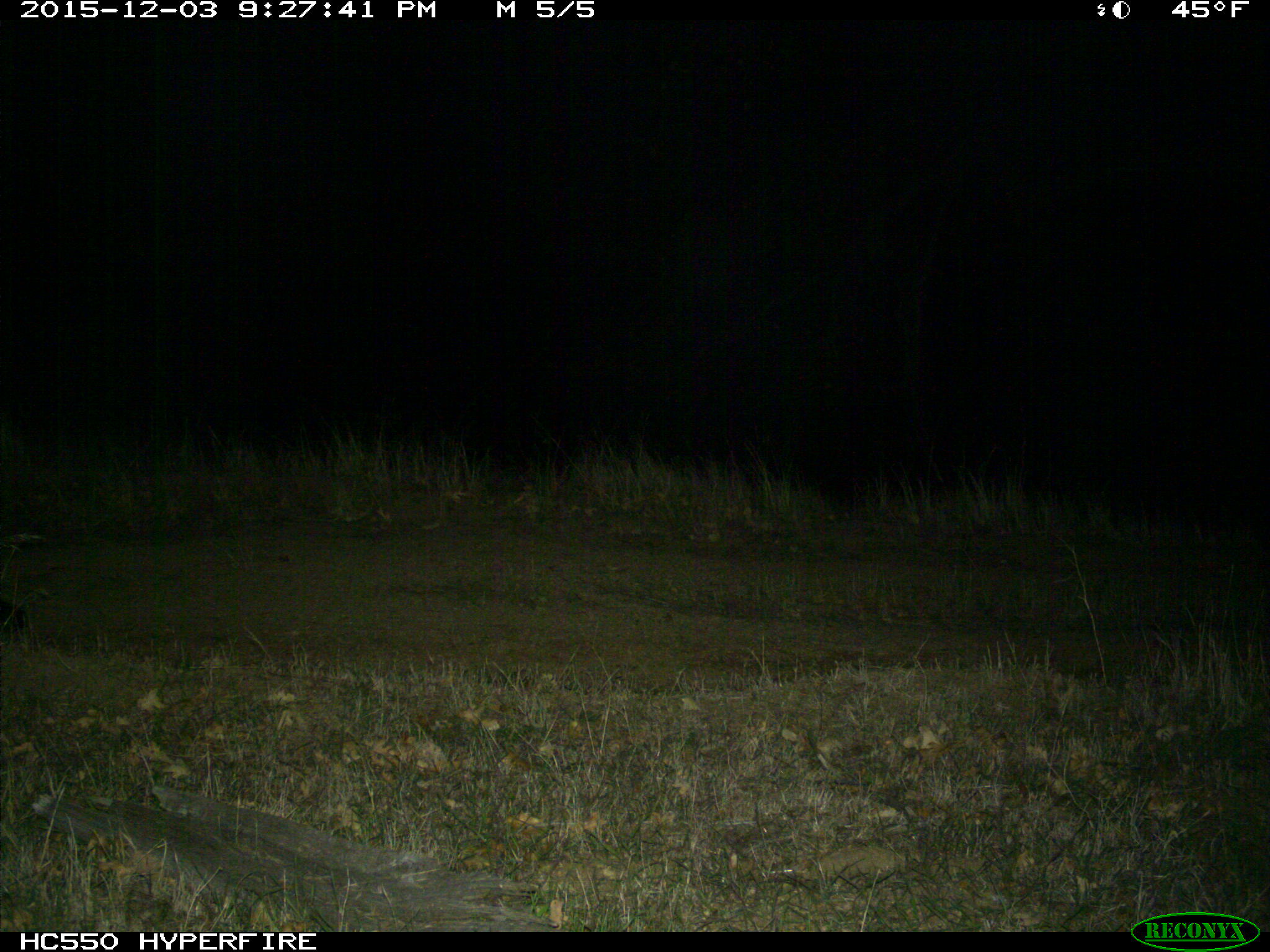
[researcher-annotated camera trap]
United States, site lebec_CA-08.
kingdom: Animalia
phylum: Chordata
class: Mammalia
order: Carnivora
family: Felidae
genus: Puma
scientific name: Puma concolor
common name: mountain lion